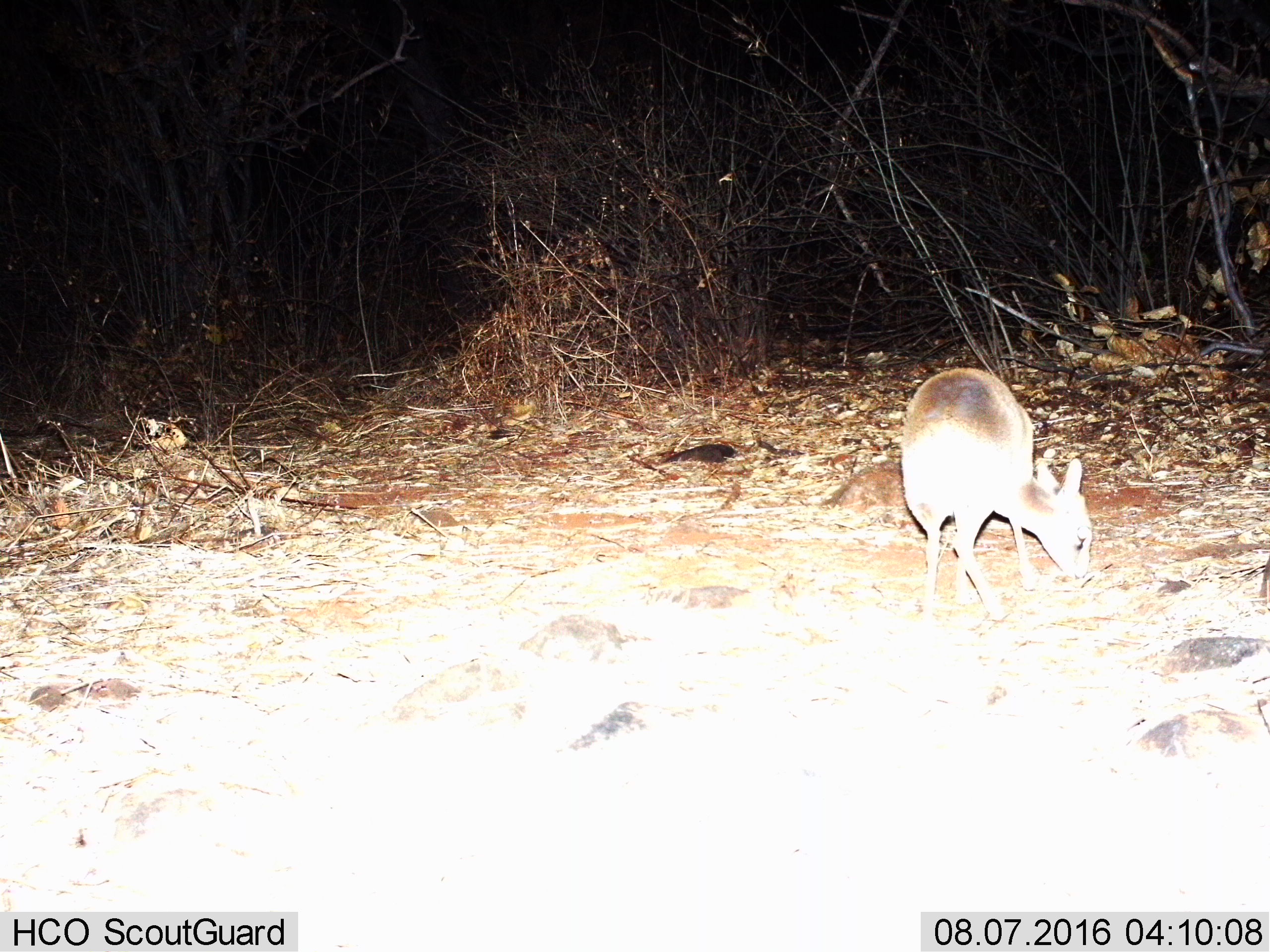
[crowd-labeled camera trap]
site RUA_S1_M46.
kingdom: Animalia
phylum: Chordata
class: Mammalia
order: Artiodactyla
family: Bovidae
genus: Madoqua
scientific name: Madoqua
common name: dik-dik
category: dikdik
Dikdik (dik-dik) (Madoqua), count 1. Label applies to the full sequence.